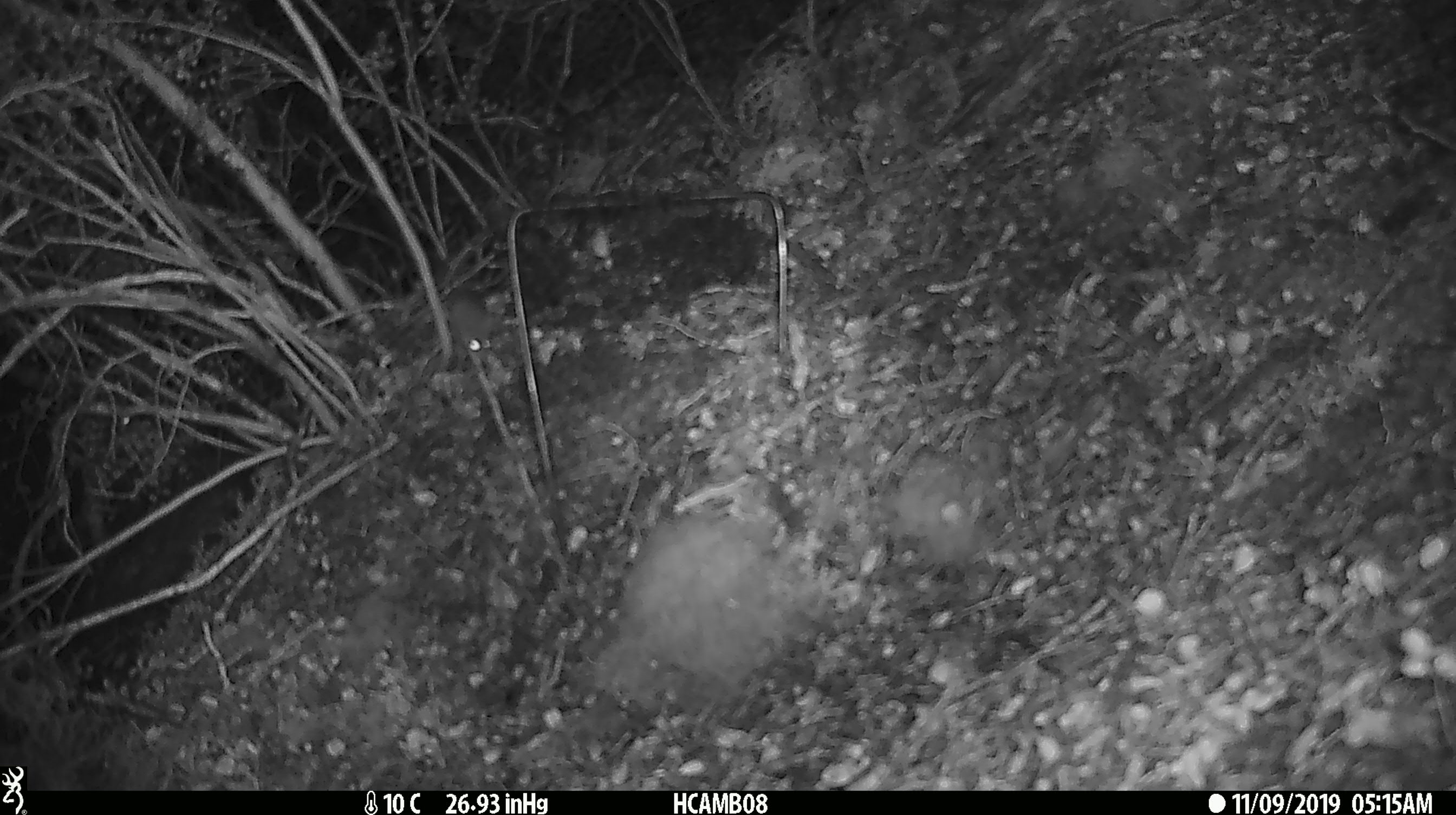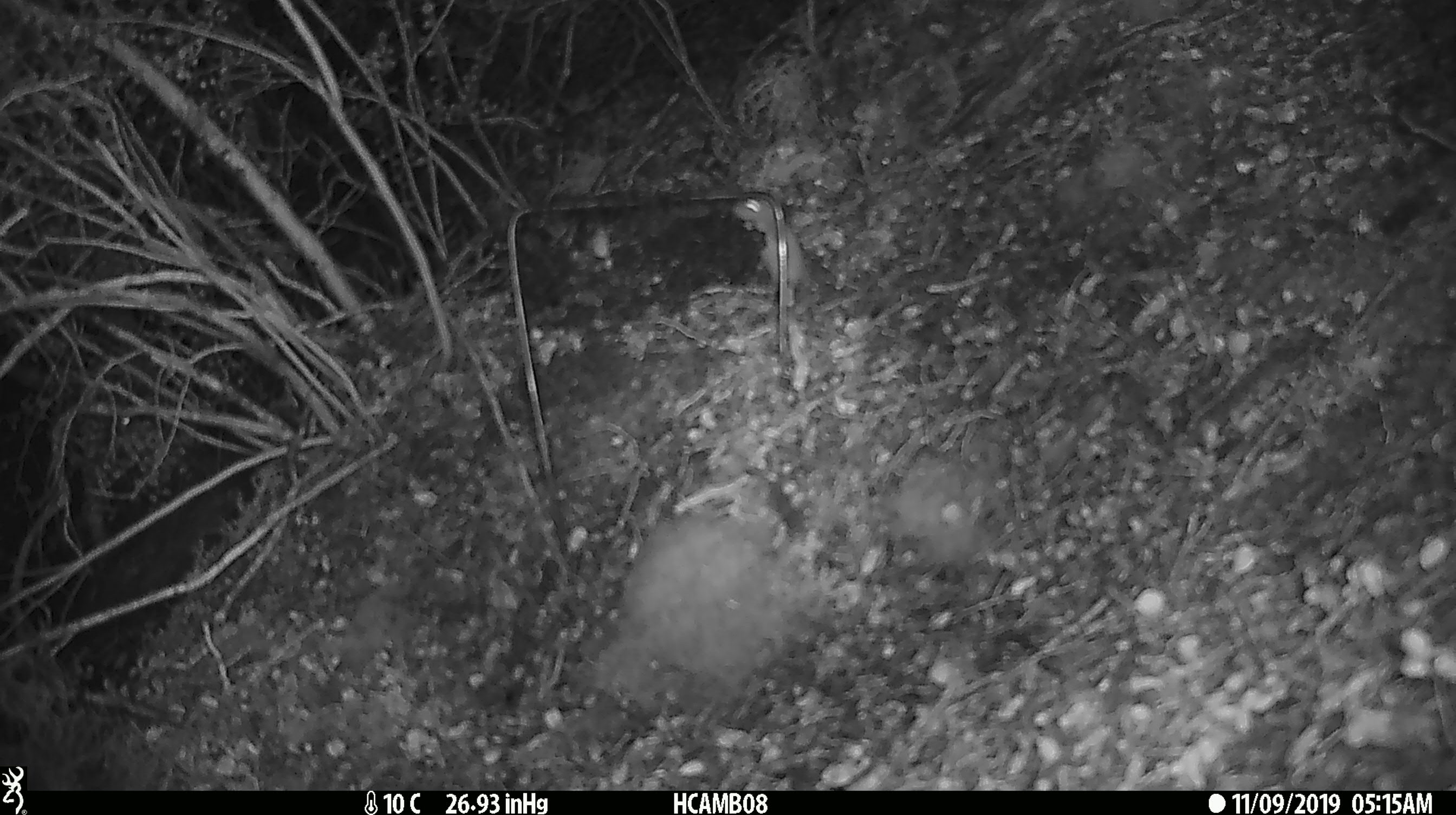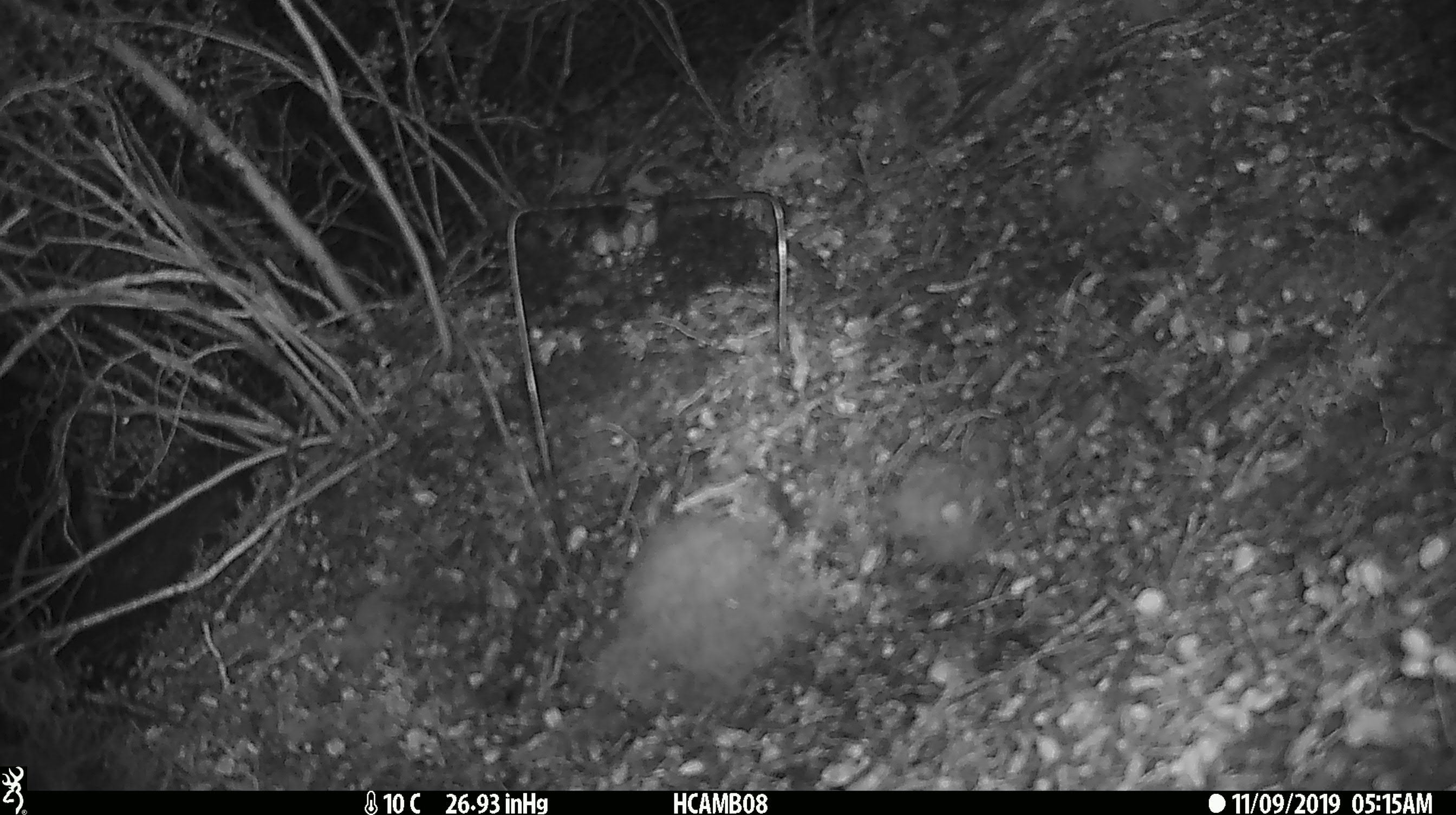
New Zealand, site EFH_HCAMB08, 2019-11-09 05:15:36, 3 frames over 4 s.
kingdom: Animalia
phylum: Chordata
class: Mammalia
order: Rodentia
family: Muridae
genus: Mus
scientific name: Mus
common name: mouse